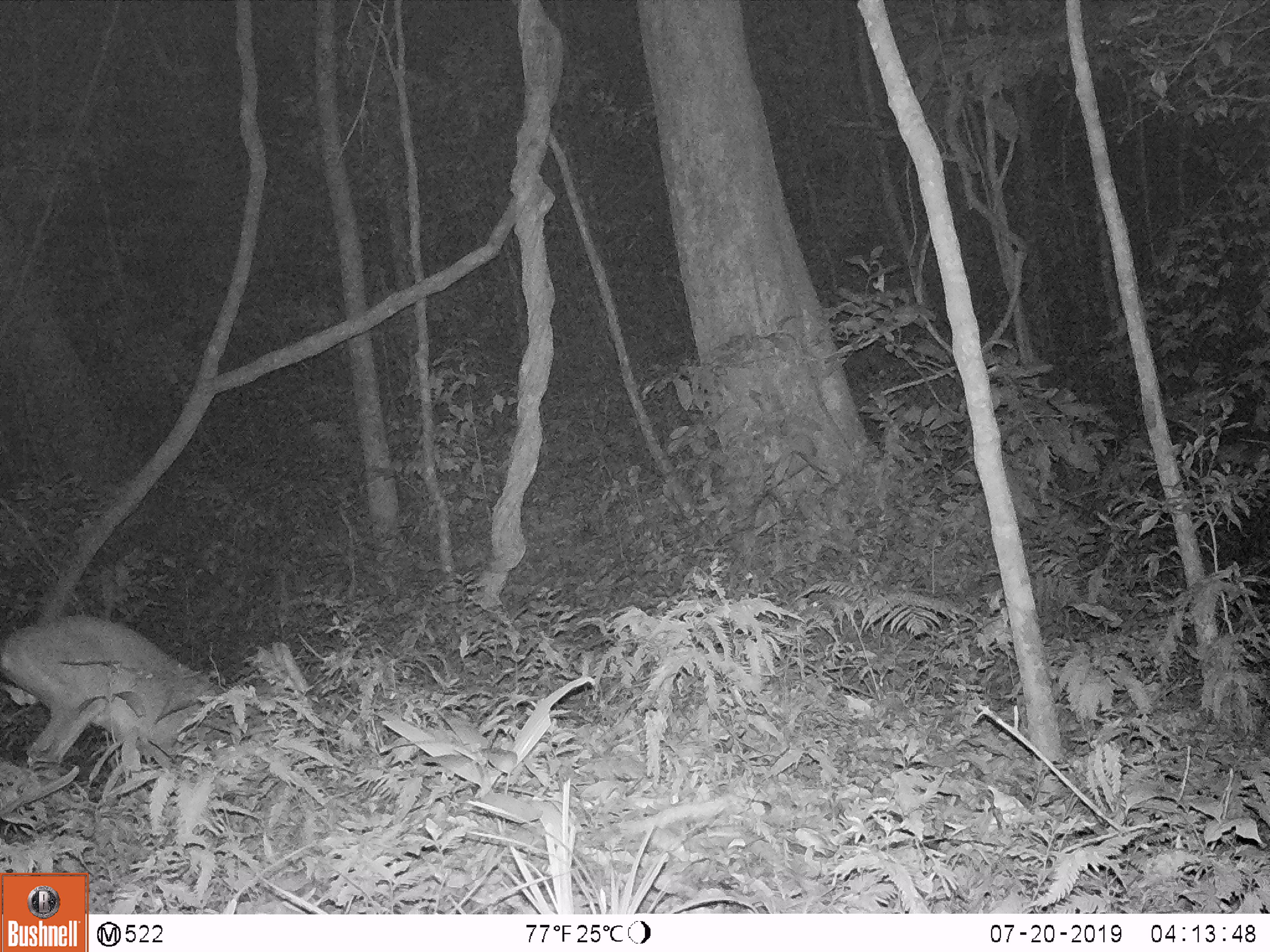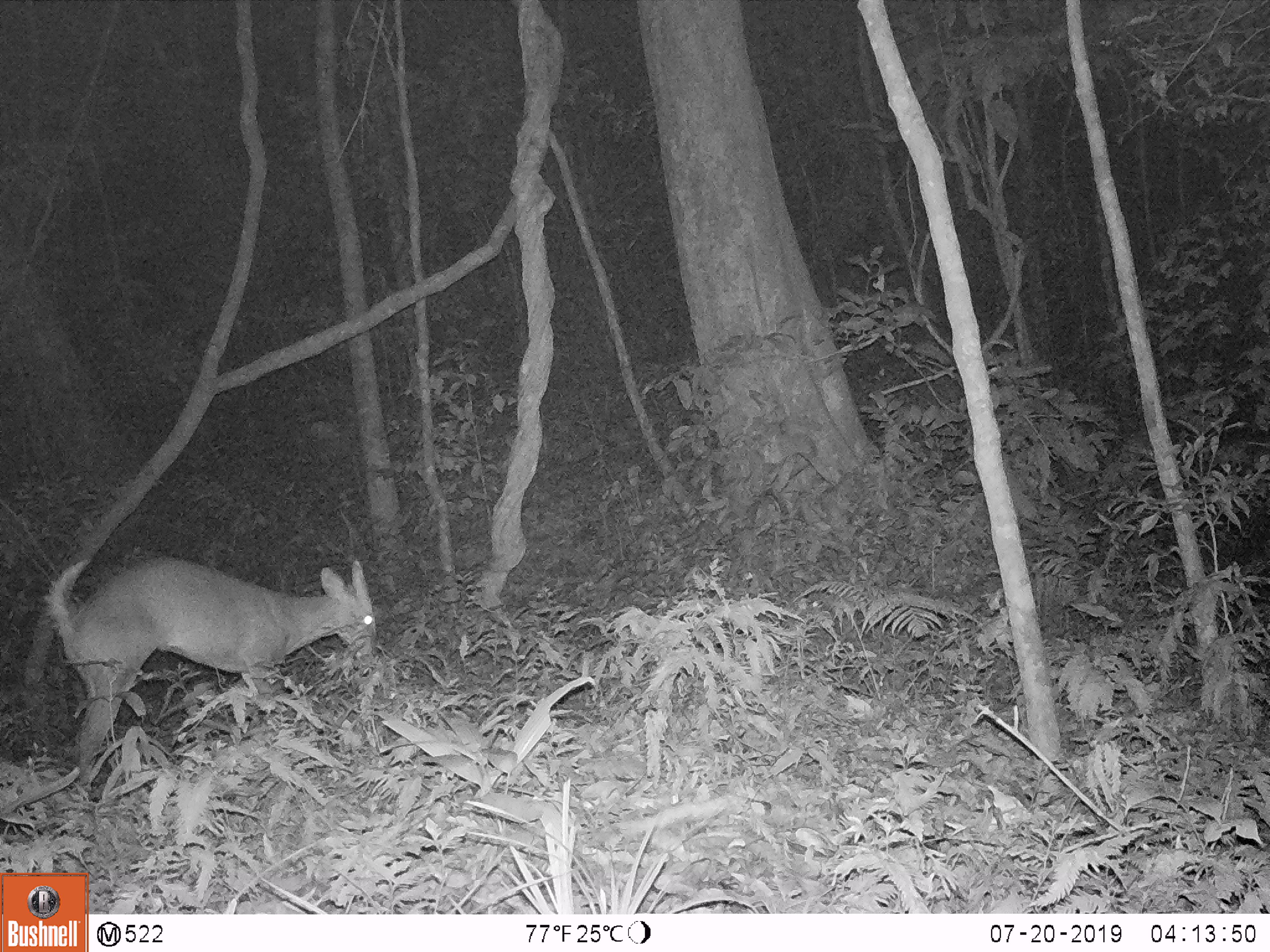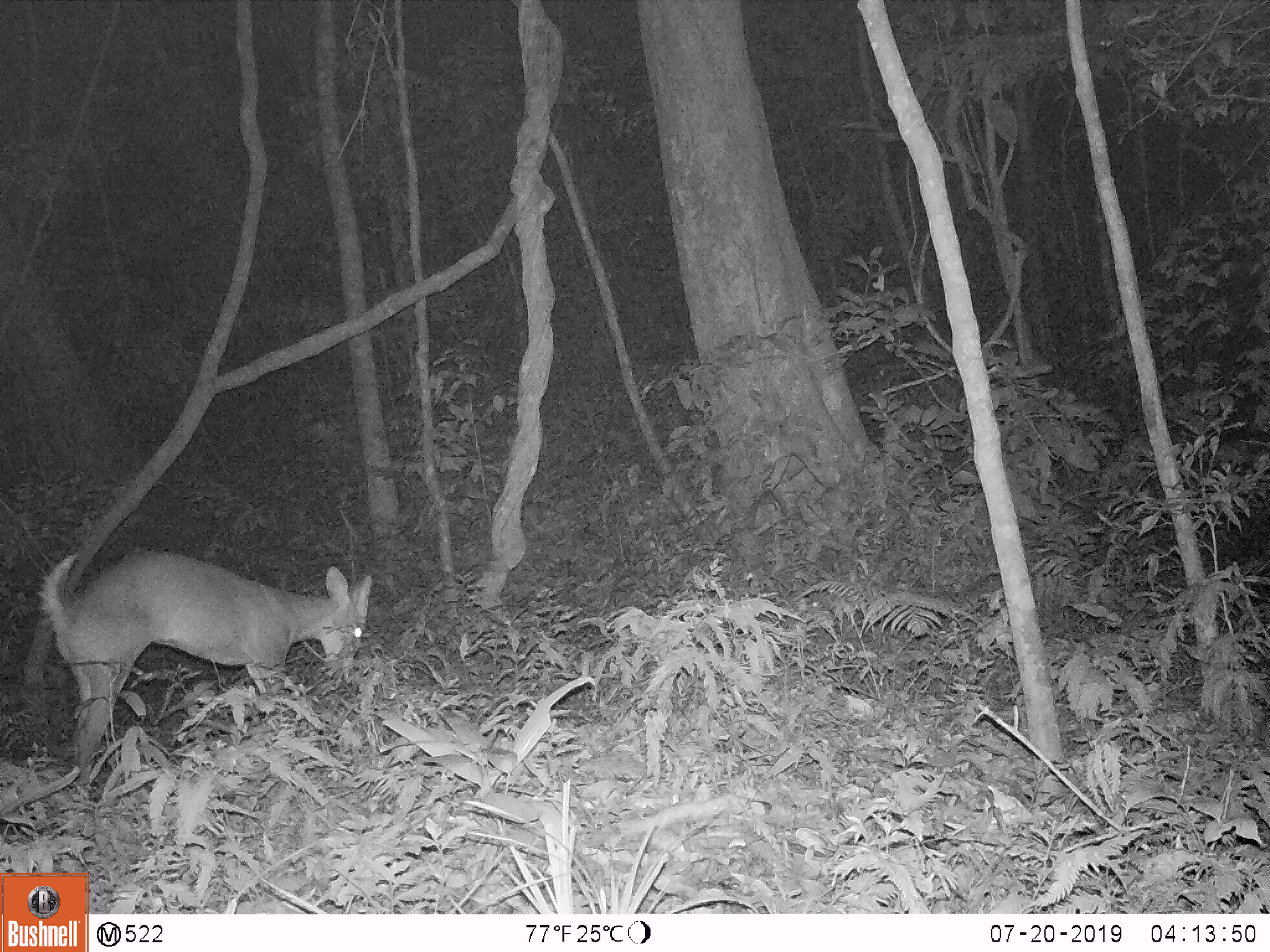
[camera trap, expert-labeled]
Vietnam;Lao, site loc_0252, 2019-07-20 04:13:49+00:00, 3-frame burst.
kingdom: Animalia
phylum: Chordata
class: Mammalia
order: Artiodactyla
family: Cervidae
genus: Muntiacus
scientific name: Muntiacus vuquangensis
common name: large-antlered muntjac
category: large antlered muntjac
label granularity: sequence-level